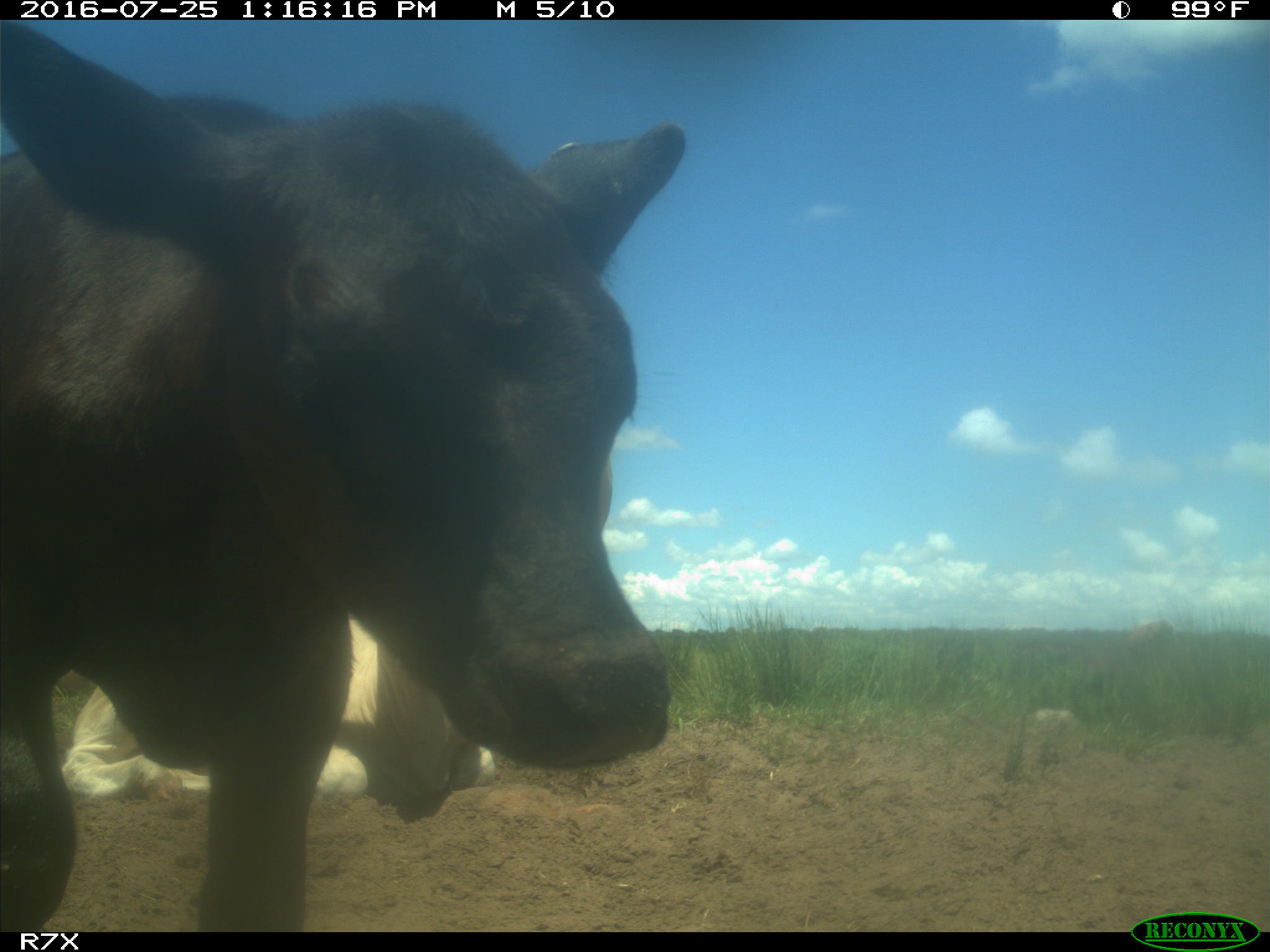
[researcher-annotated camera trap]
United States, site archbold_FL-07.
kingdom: Animalia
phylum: Chordata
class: Mammalia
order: Artiodactyla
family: Bovidae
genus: Bos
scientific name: Bos taurus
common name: domestic cow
Bos taurus (domestic cow).